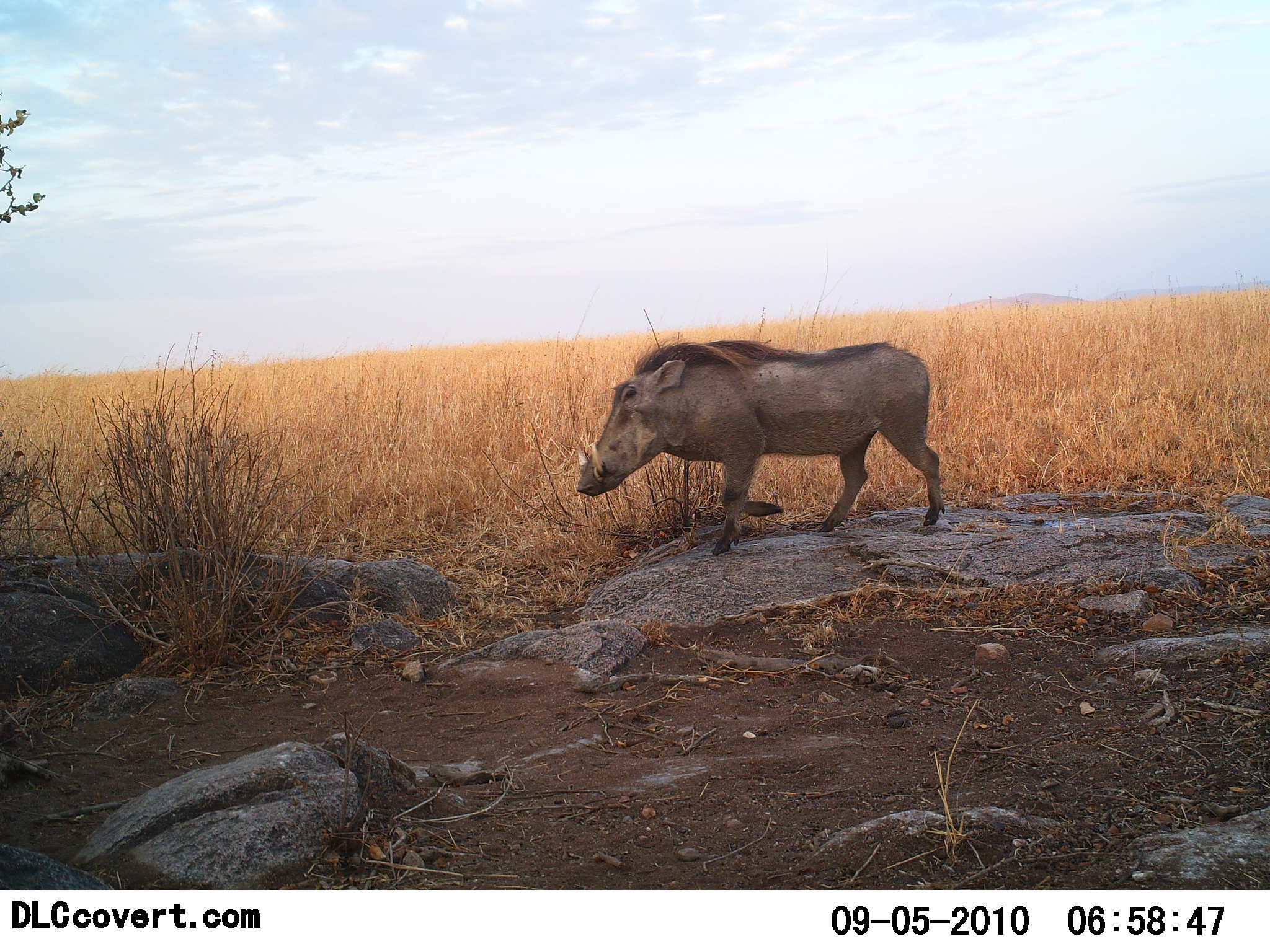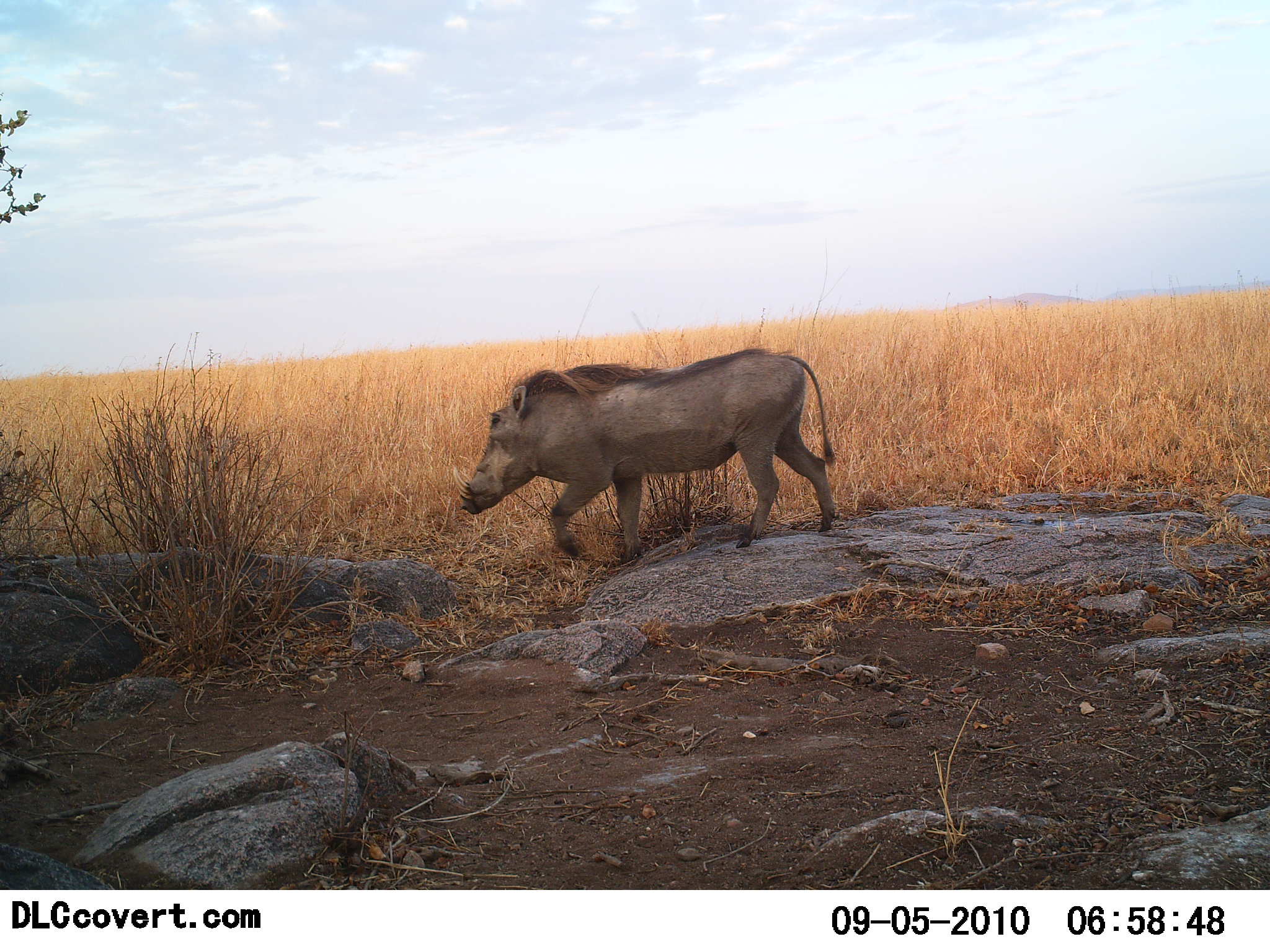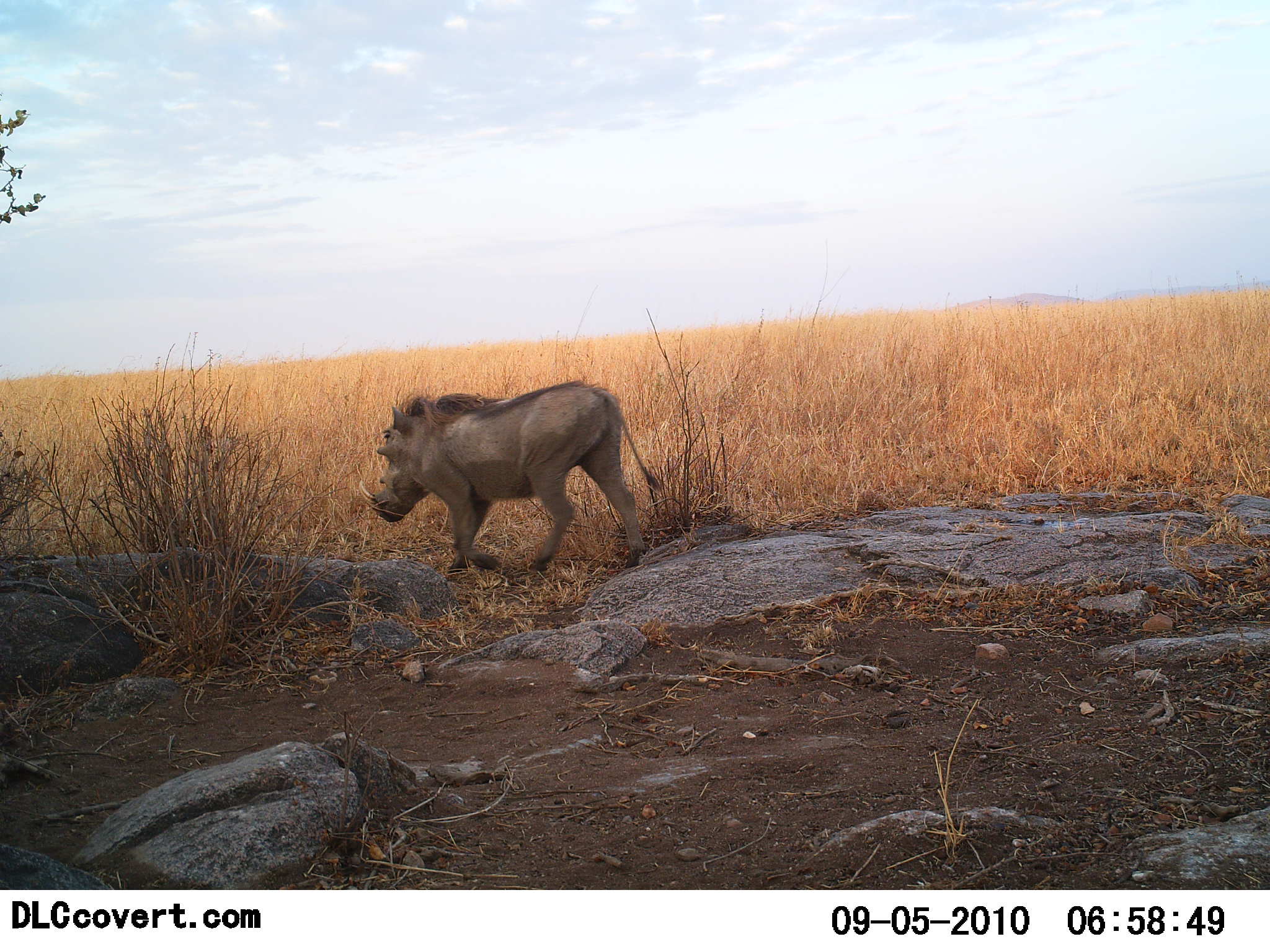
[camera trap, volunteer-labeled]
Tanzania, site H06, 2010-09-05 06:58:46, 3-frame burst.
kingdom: Animalia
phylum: Chordata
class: Mammalia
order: Artiodactyla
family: Suidae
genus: Phacochoerus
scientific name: Phacochoerus africanus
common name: warthog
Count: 1.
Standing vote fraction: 0%.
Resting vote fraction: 0%.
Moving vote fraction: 100%.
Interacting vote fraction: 0%.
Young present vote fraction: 0%.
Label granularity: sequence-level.